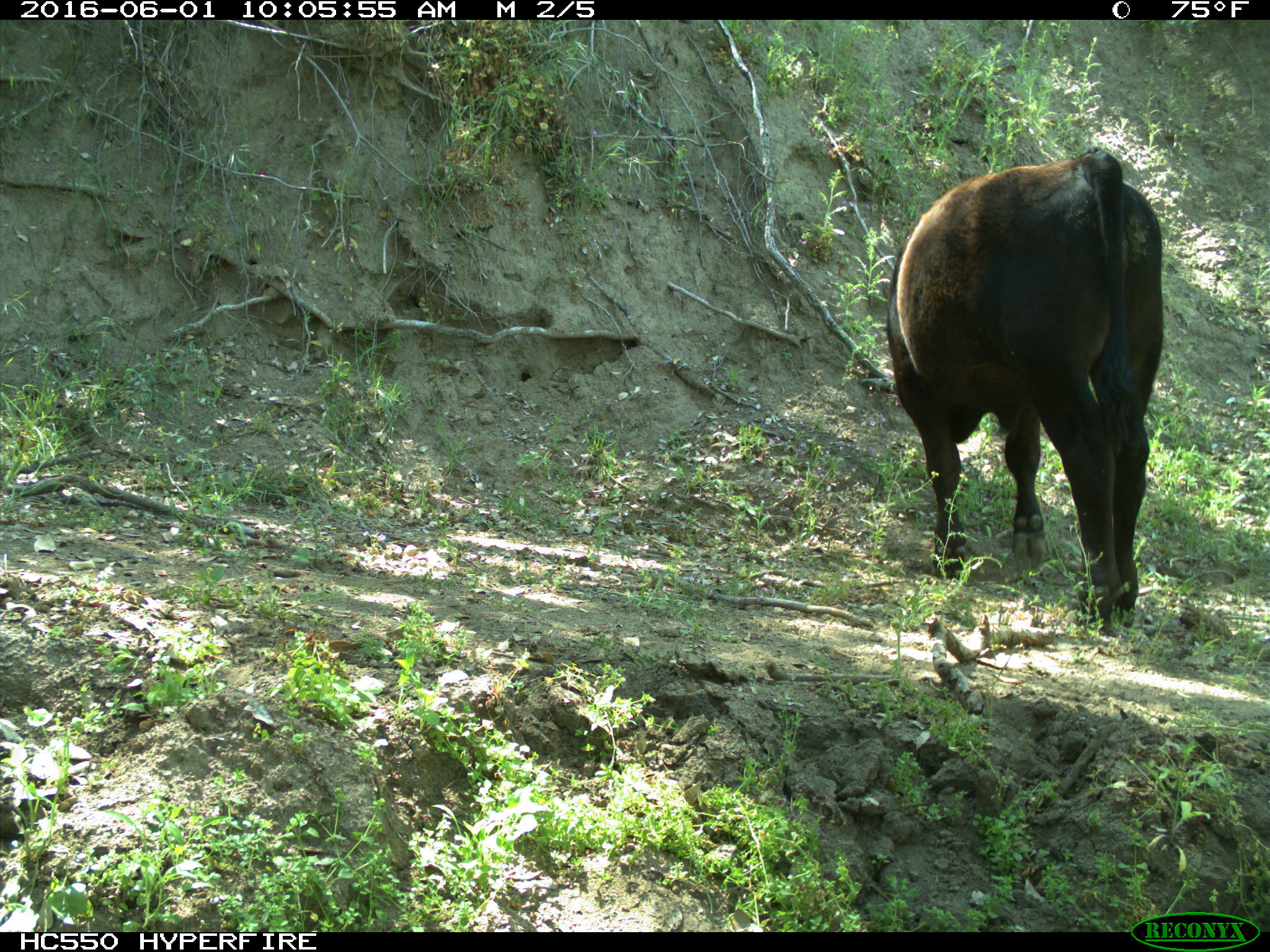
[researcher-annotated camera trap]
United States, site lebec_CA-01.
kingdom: Animalia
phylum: Chordata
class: Mammalia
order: Artiodactyla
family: Bovidae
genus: Bos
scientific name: Bos taurus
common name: domestic cow